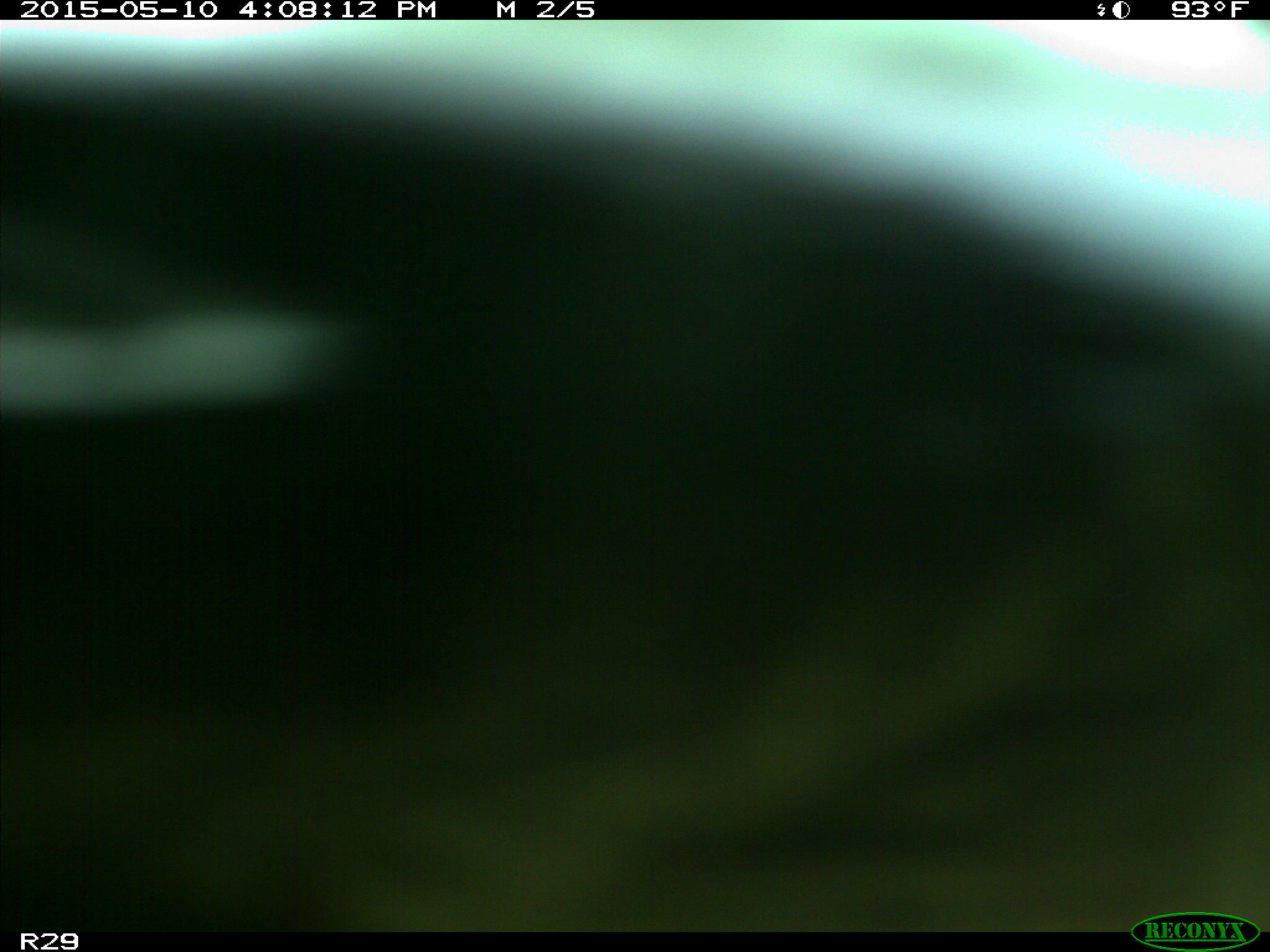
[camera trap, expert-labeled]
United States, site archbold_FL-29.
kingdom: Animalia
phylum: Chordata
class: Mammalia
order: Artiodactyla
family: Bovidae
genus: Bos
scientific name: Bos taurus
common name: domestic cow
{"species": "Bos taurus (domestic cow)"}